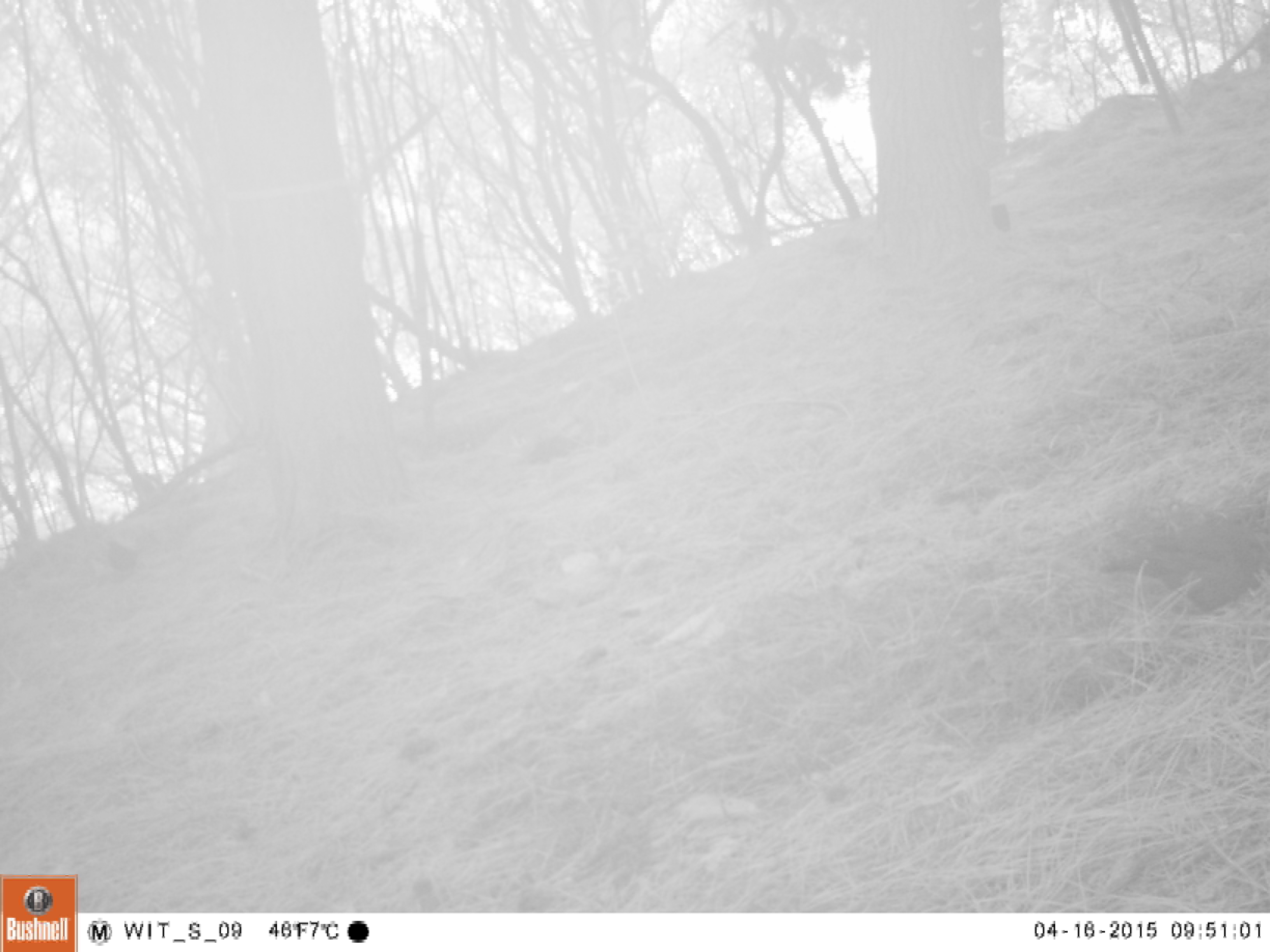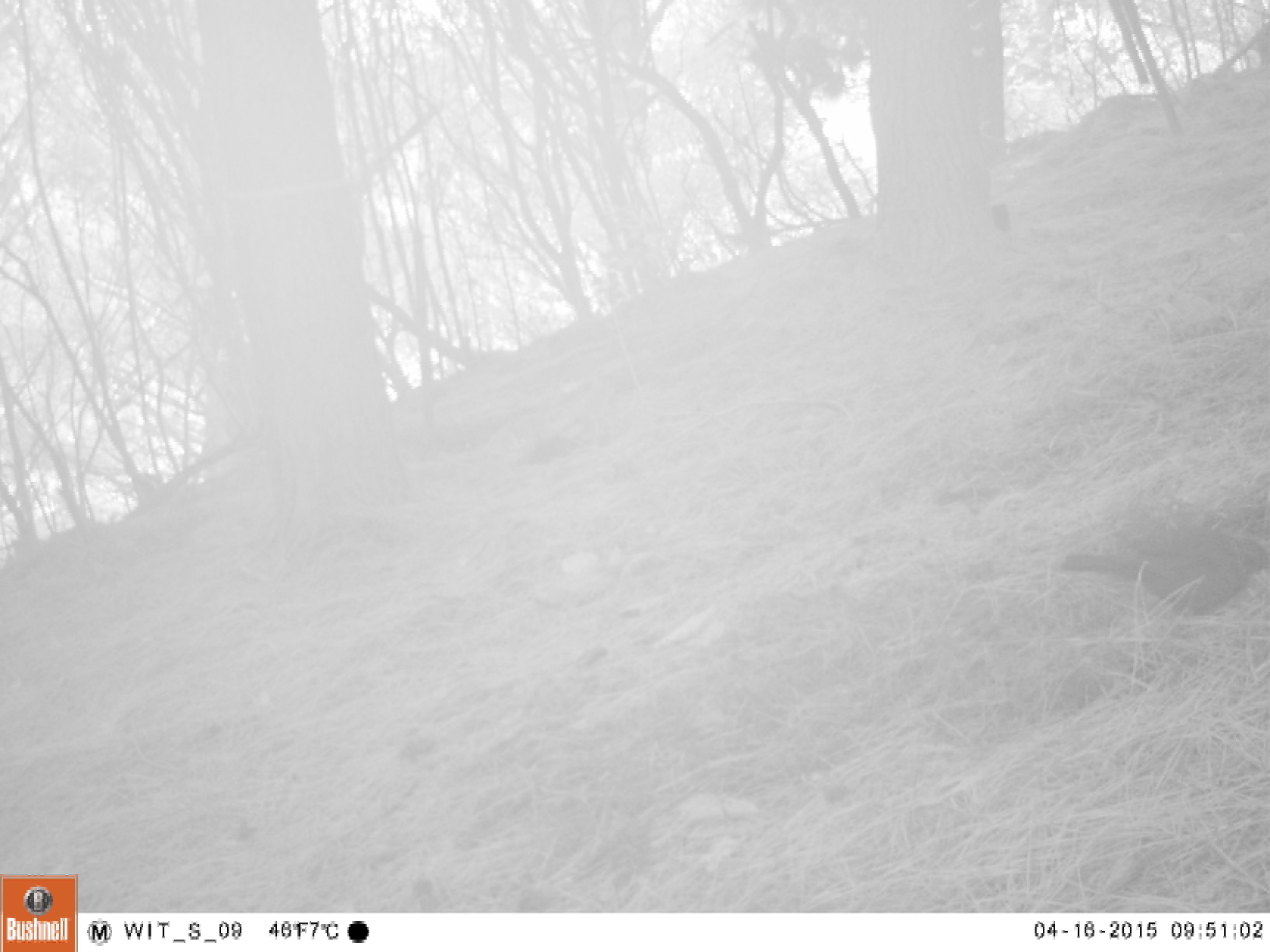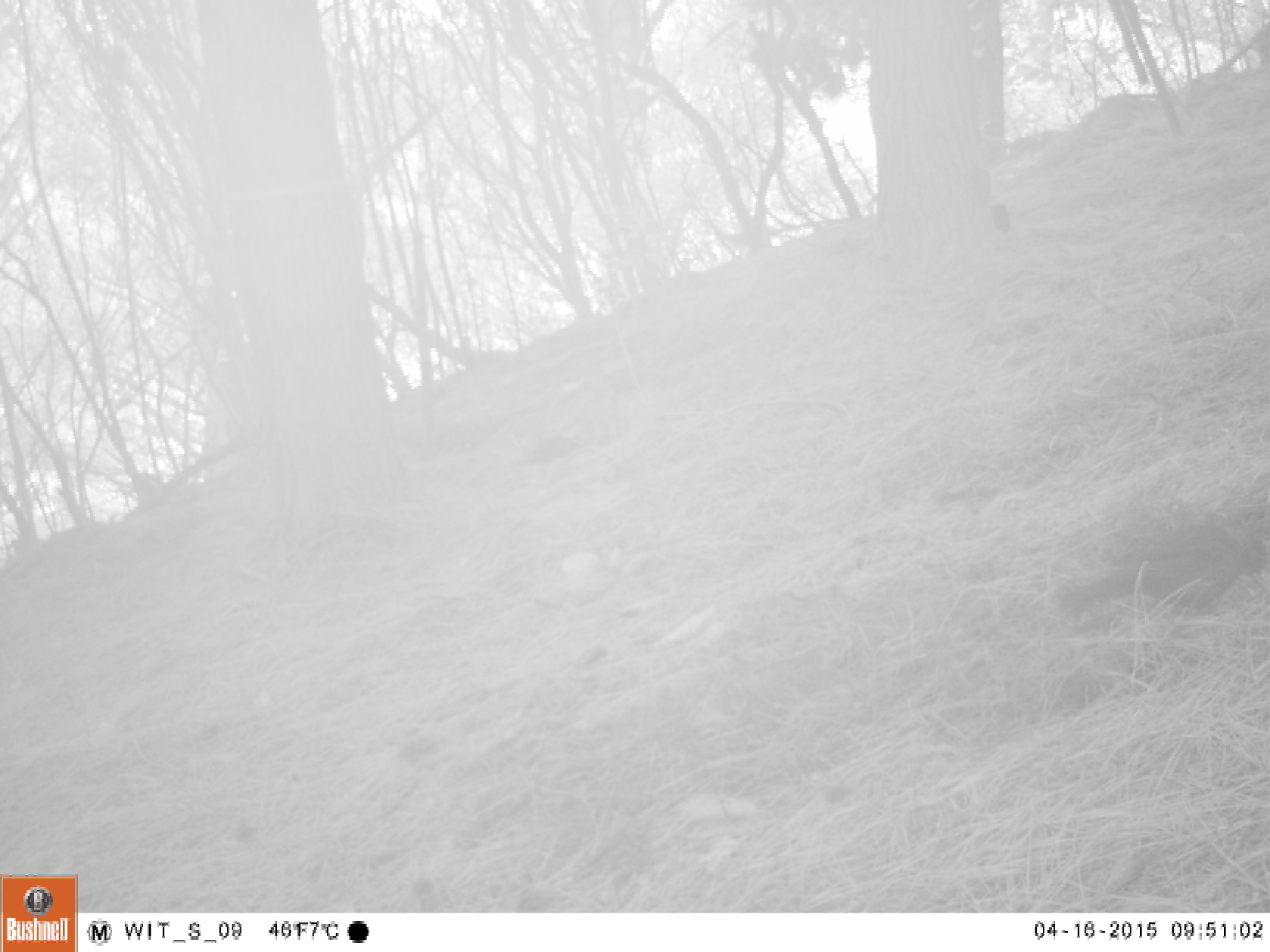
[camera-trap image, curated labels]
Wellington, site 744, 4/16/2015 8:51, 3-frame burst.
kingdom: Animalia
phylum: Chordata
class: Aves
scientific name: Aves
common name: bird